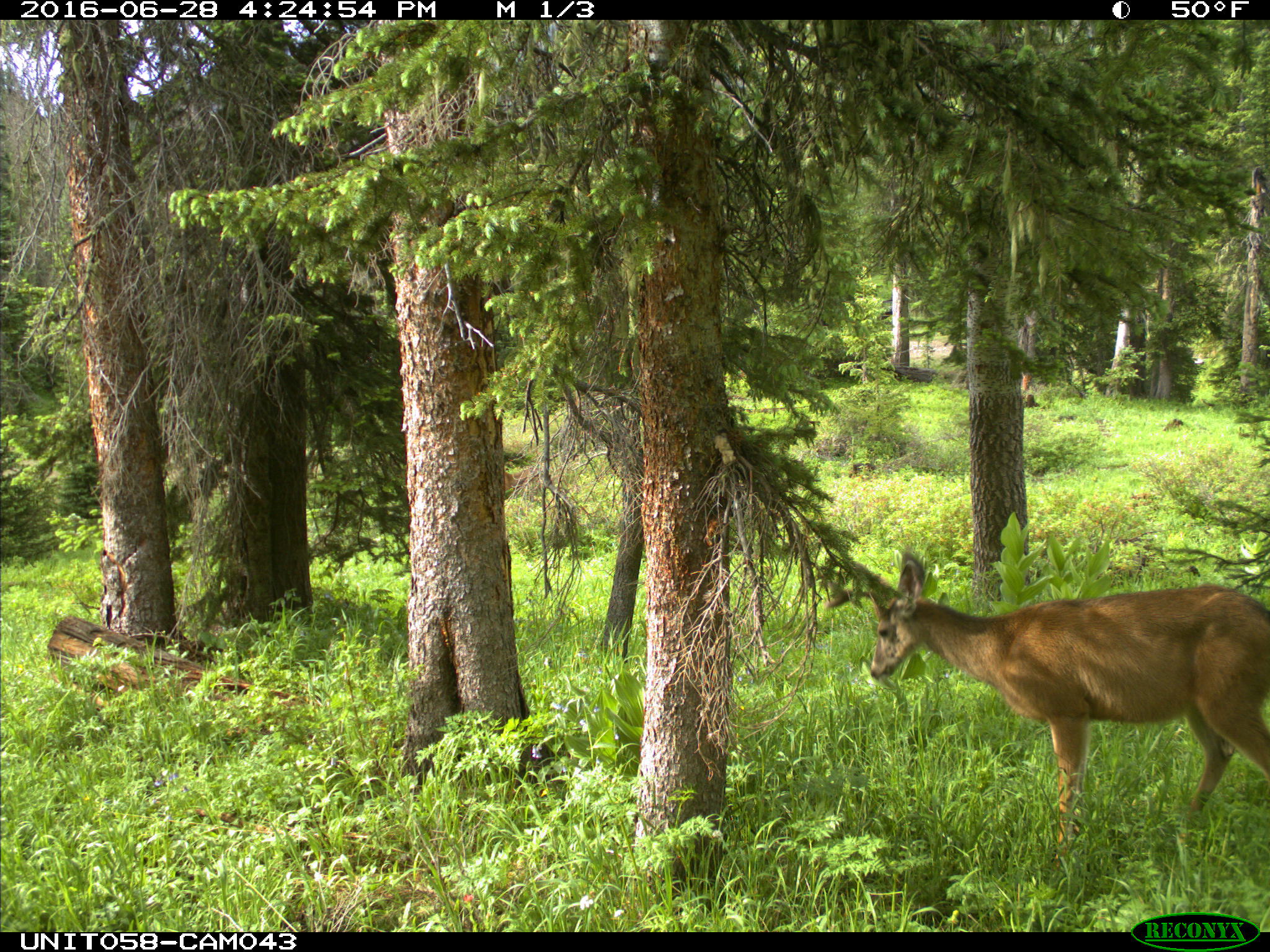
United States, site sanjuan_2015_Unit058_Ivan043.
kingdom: Animalia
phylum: Chordata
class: Mammalia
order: Artiodactyla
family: Cervidae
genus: Odocoileus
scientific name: Odocoileus hemionus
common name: mule deer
Odocoileus hemionus (mule deer).